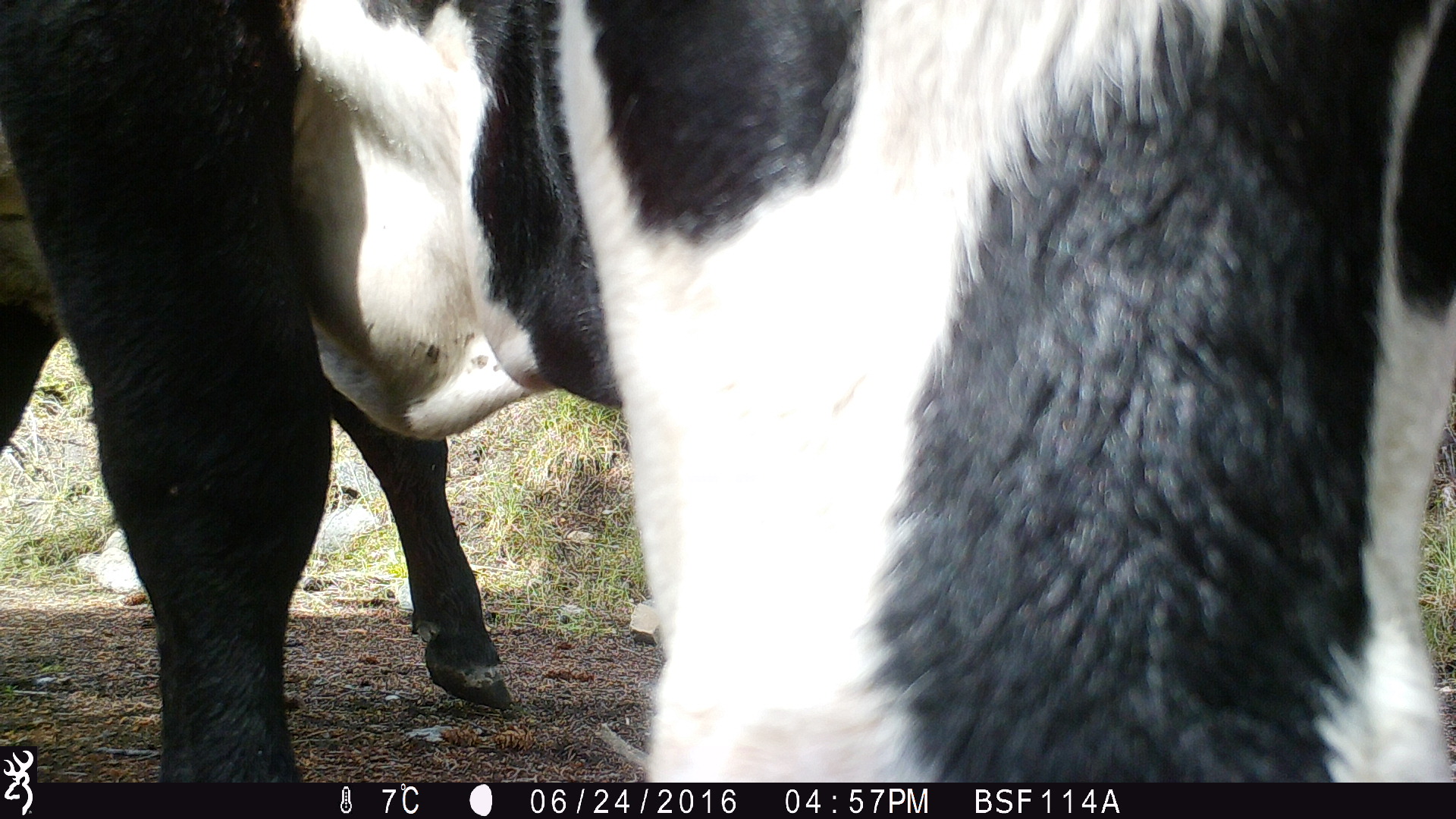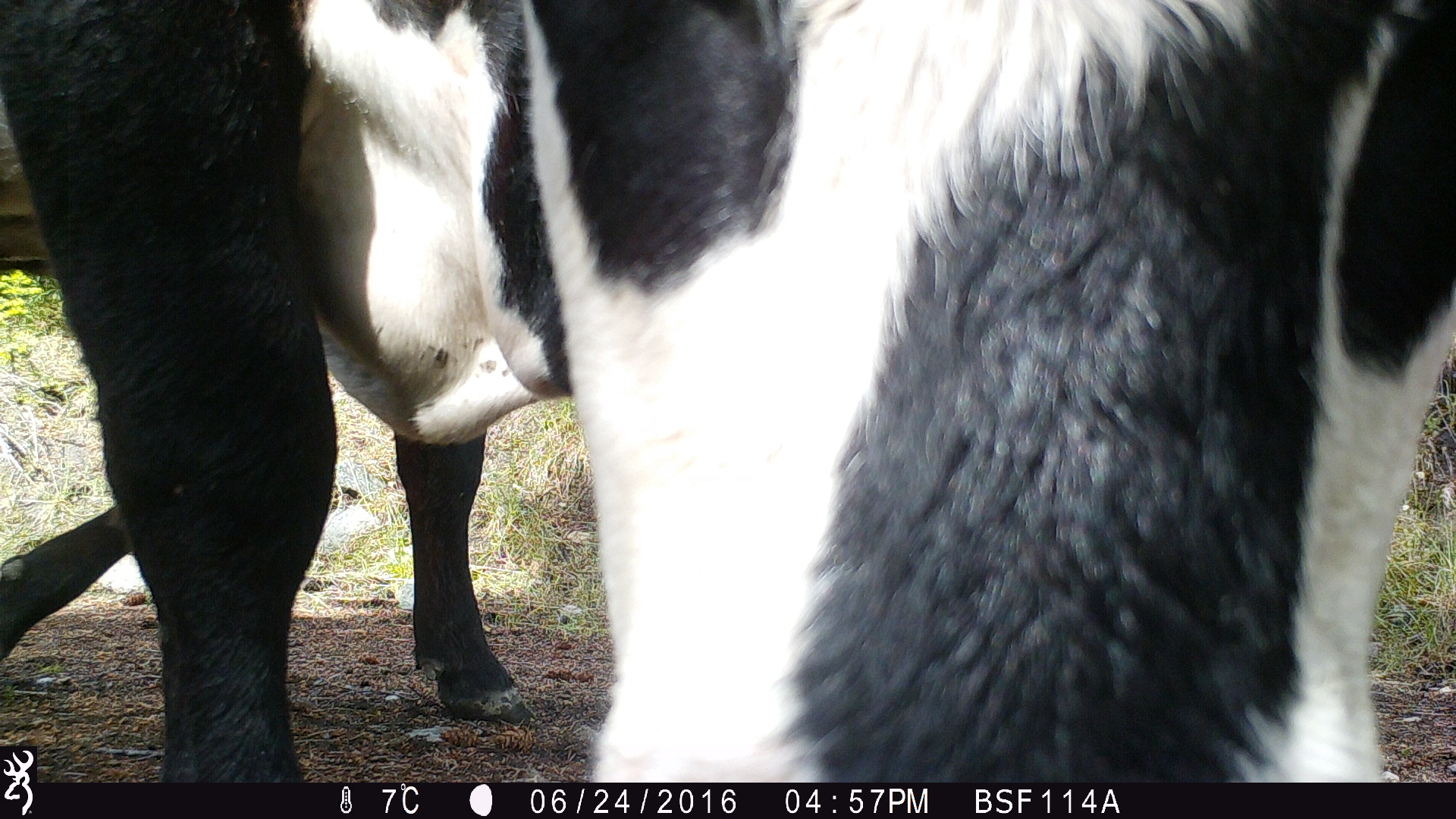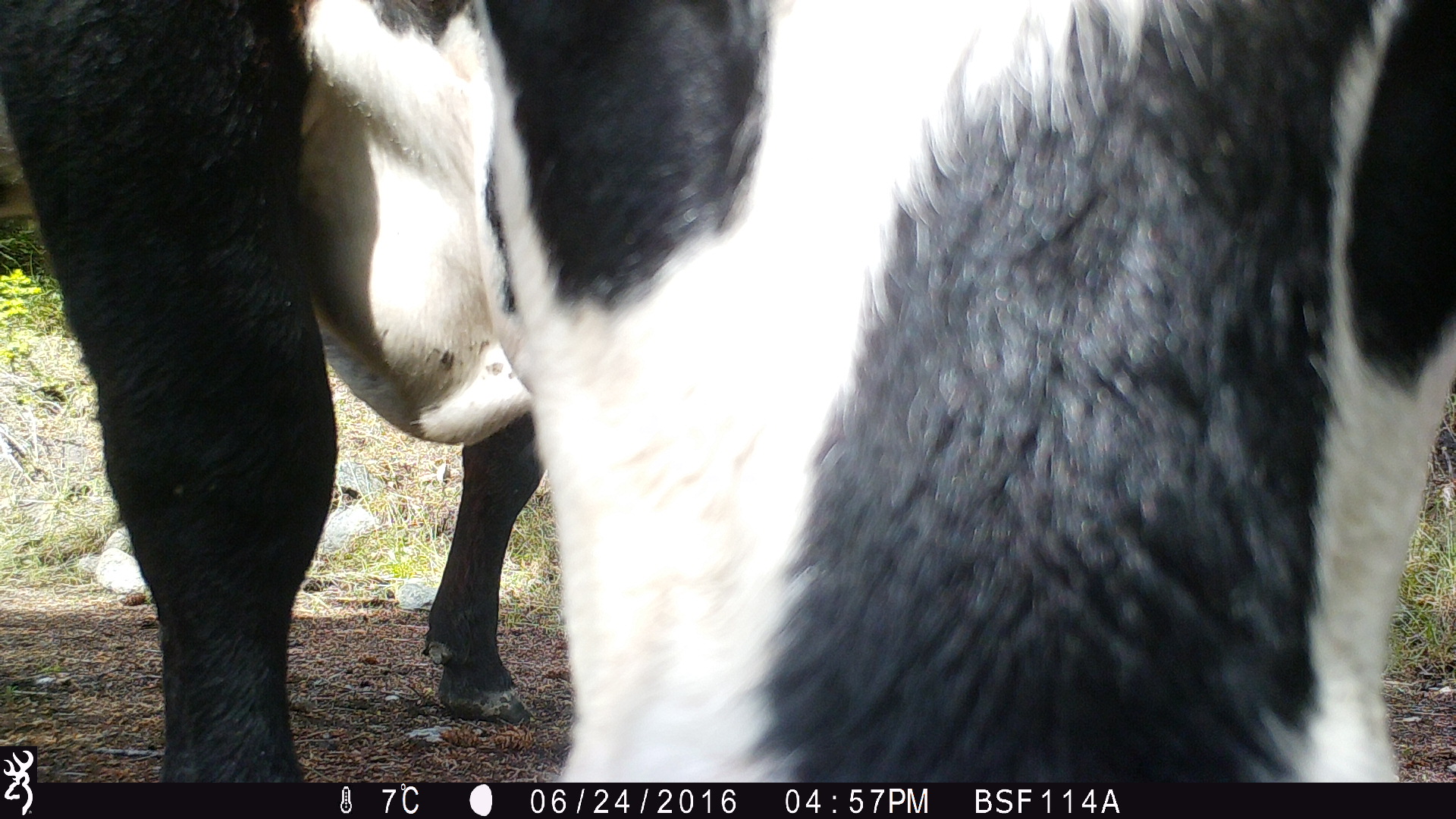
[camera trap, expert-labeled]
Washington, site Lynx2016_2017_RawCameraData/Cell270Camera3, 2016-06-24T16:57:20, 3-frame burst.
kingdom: Animalia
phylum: Chordata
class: Mammalia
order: Artiodactyla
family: Bovidae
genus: Bos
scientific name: Bos taurus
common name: domestic cattle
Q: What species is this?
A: Domestic cattle (Bos taurus).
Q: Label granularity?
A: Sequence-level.